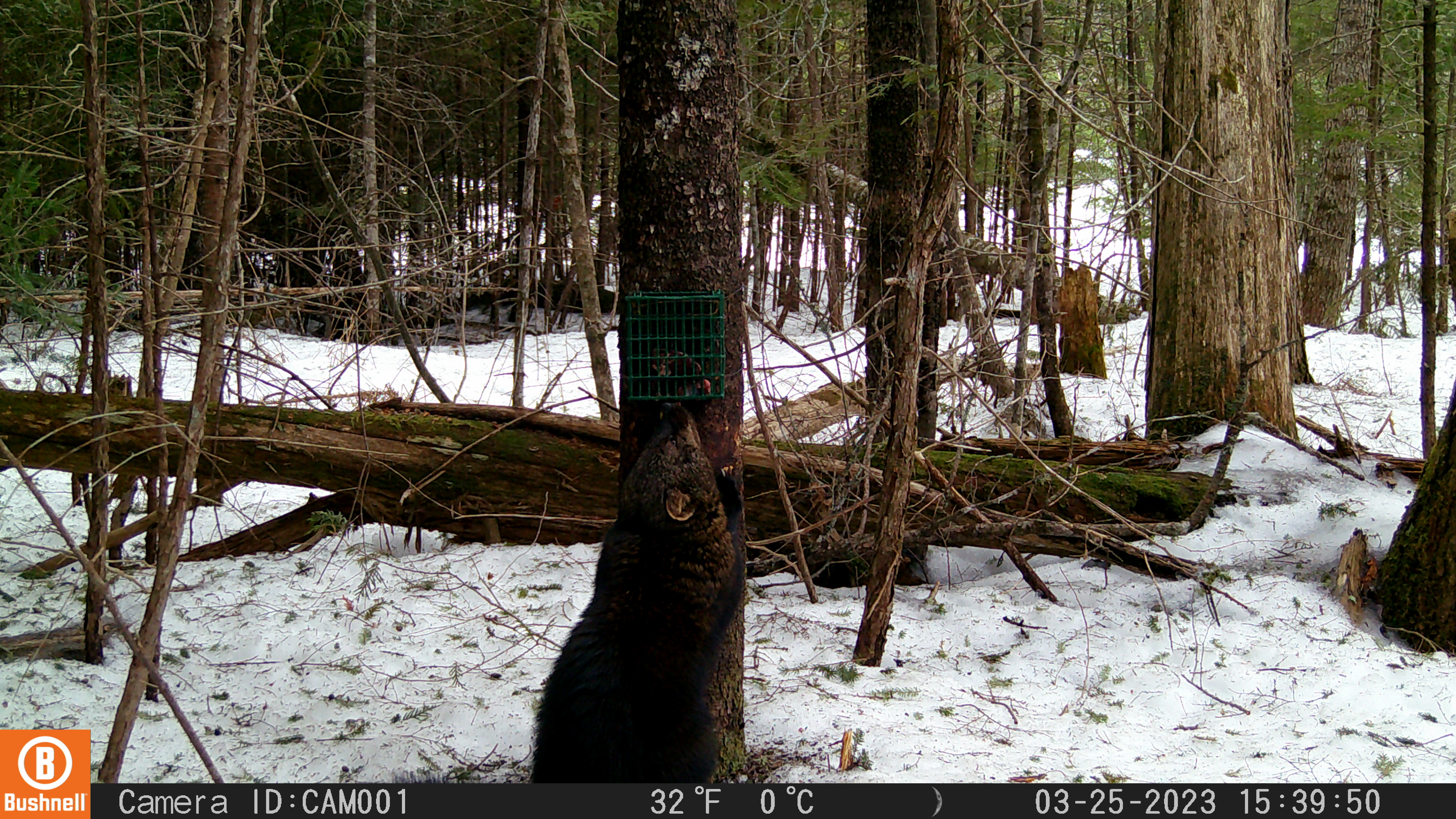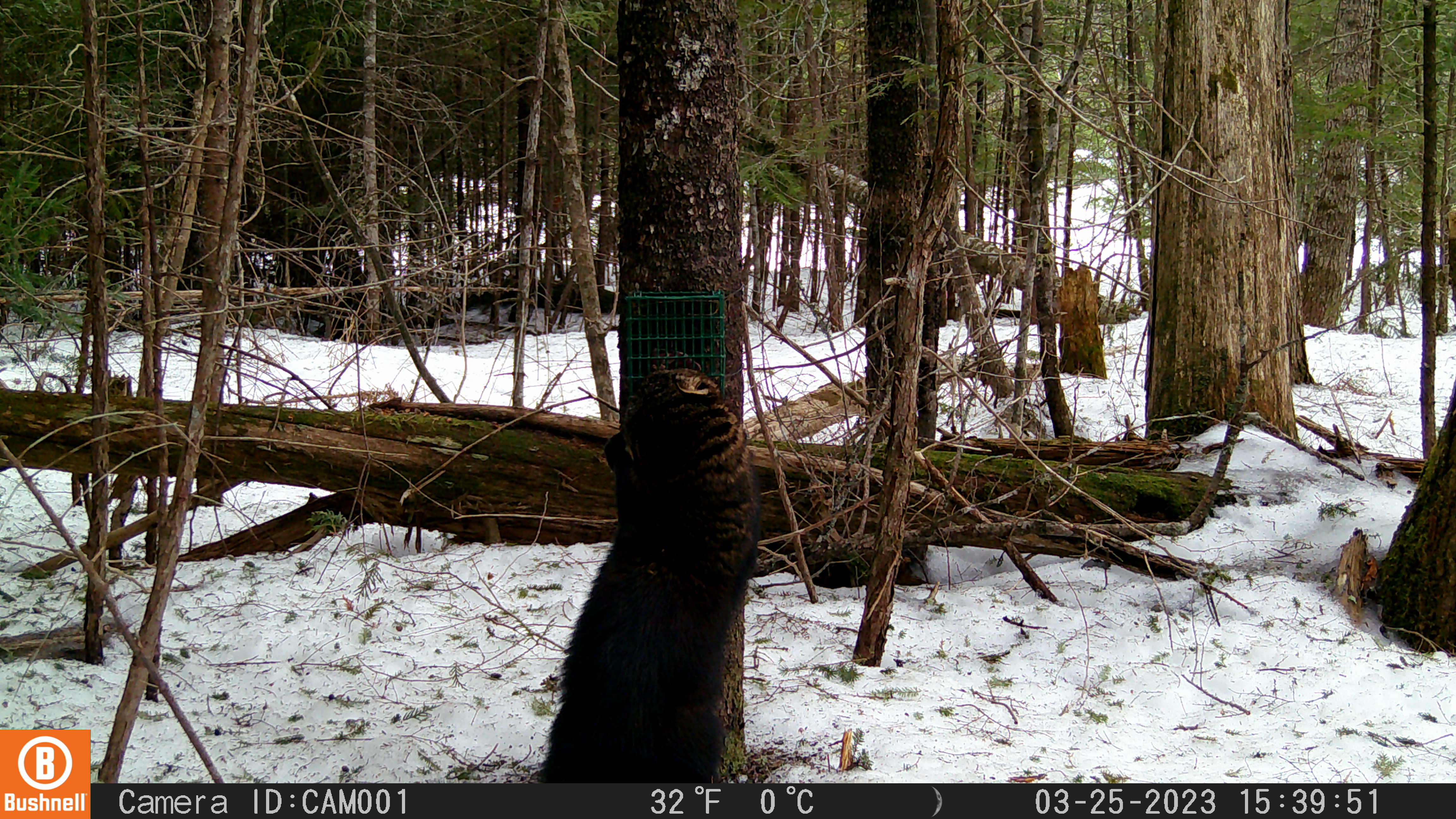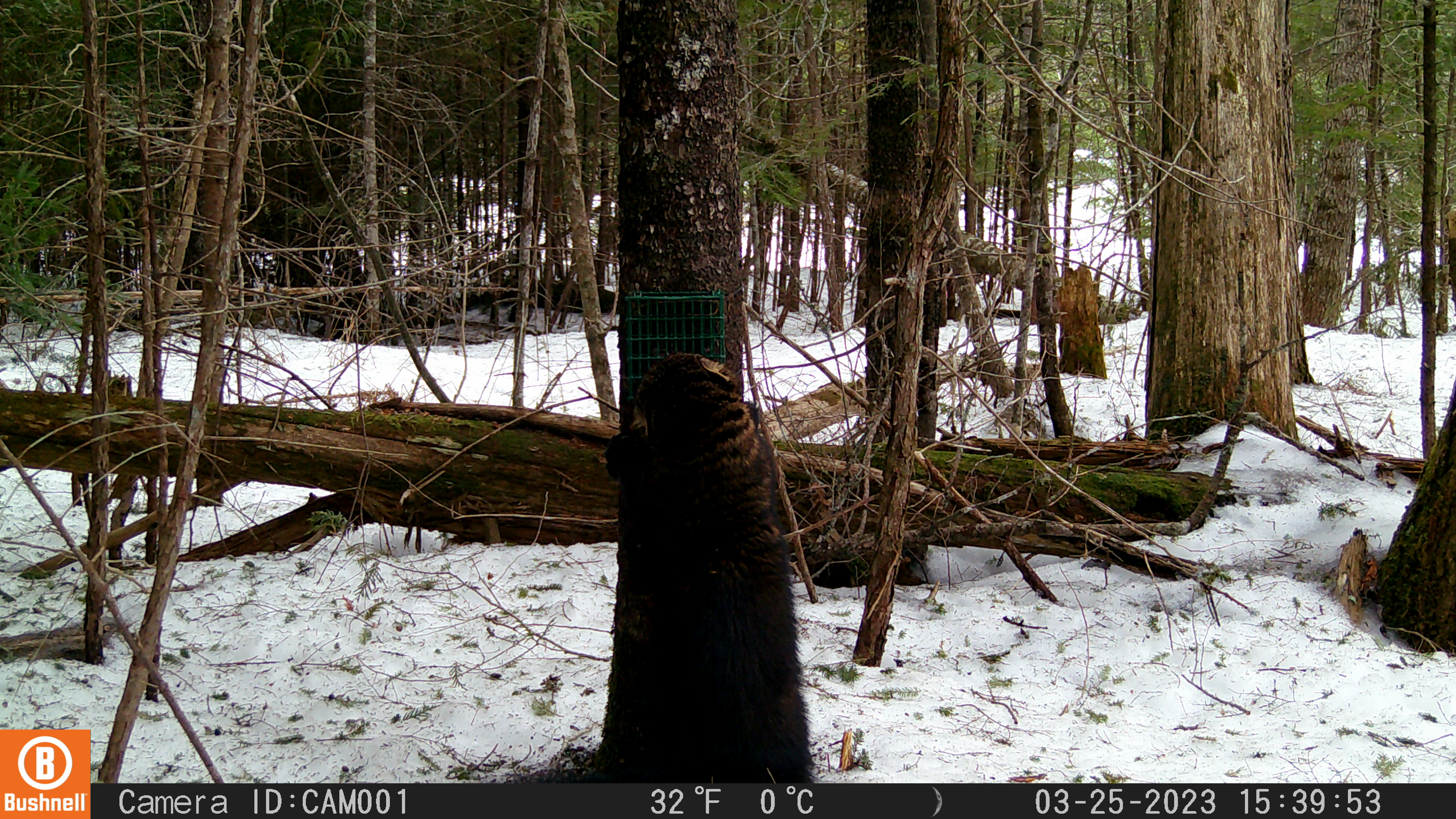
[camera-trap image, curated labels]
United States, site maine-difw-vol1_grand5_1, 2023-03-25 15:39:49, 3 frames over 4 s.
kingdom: Animalia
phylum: Chordata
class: Mammalia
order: Carnivora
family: Mustelidae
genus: Pekania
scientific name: Pekania pennanti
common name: fisher